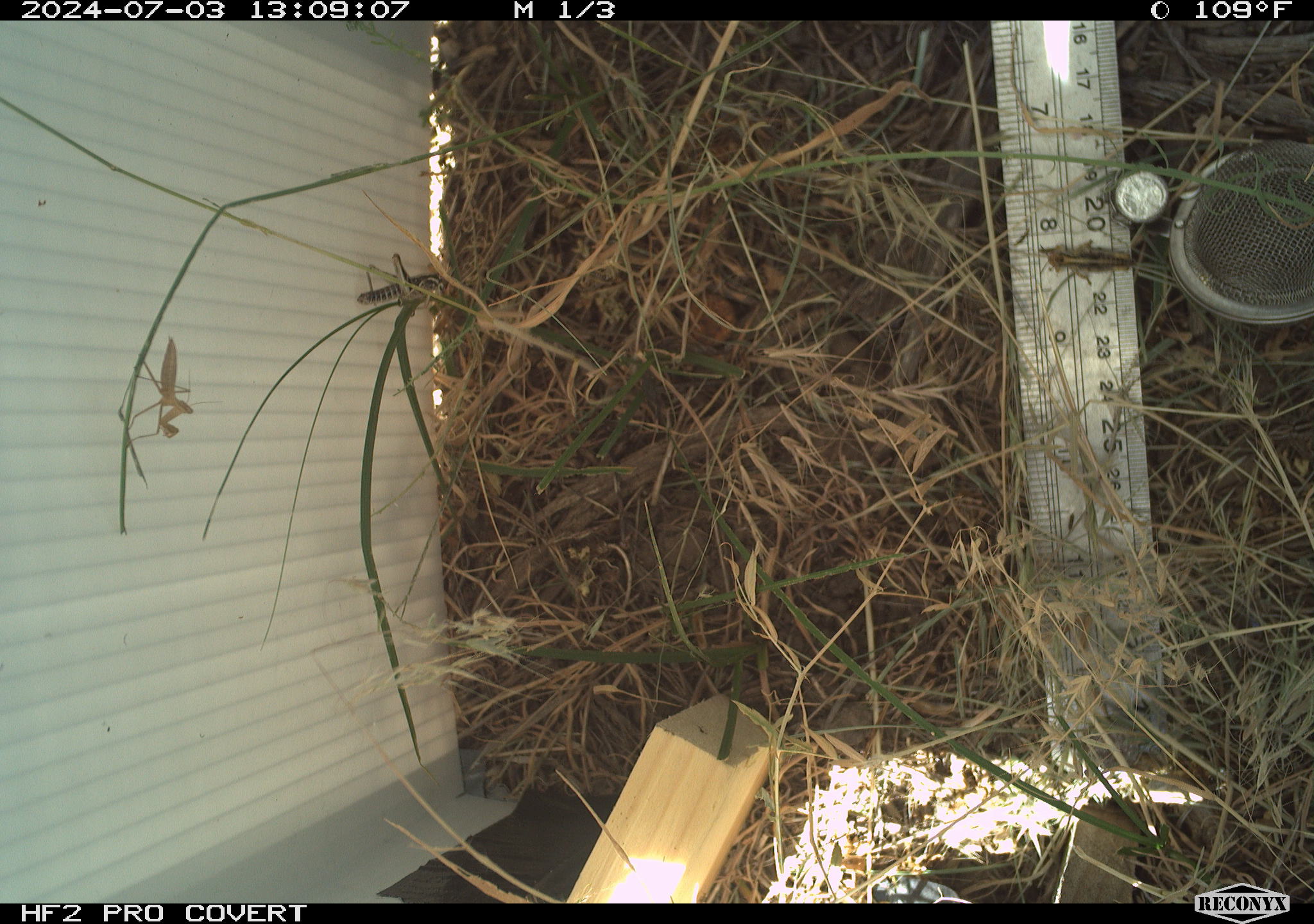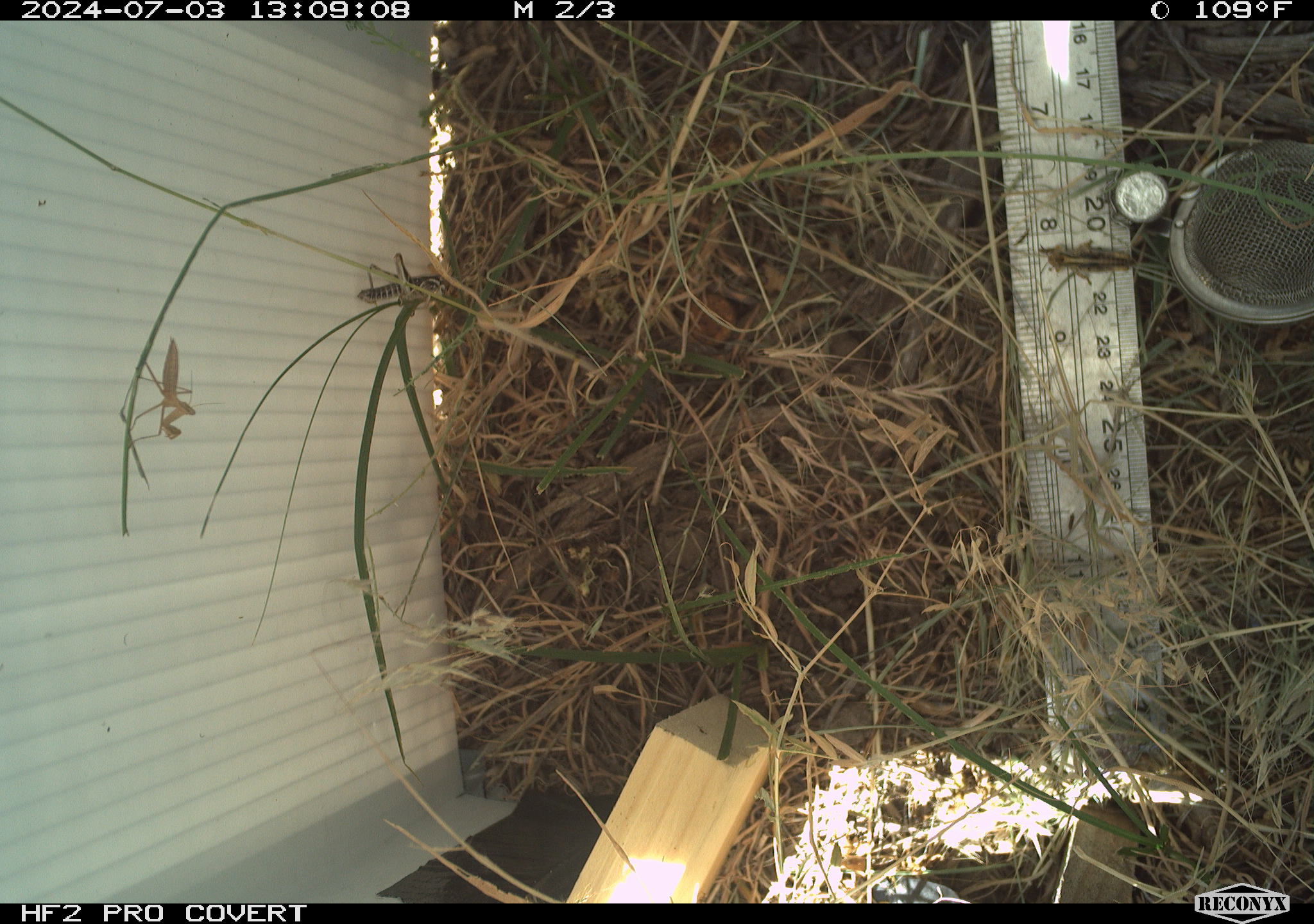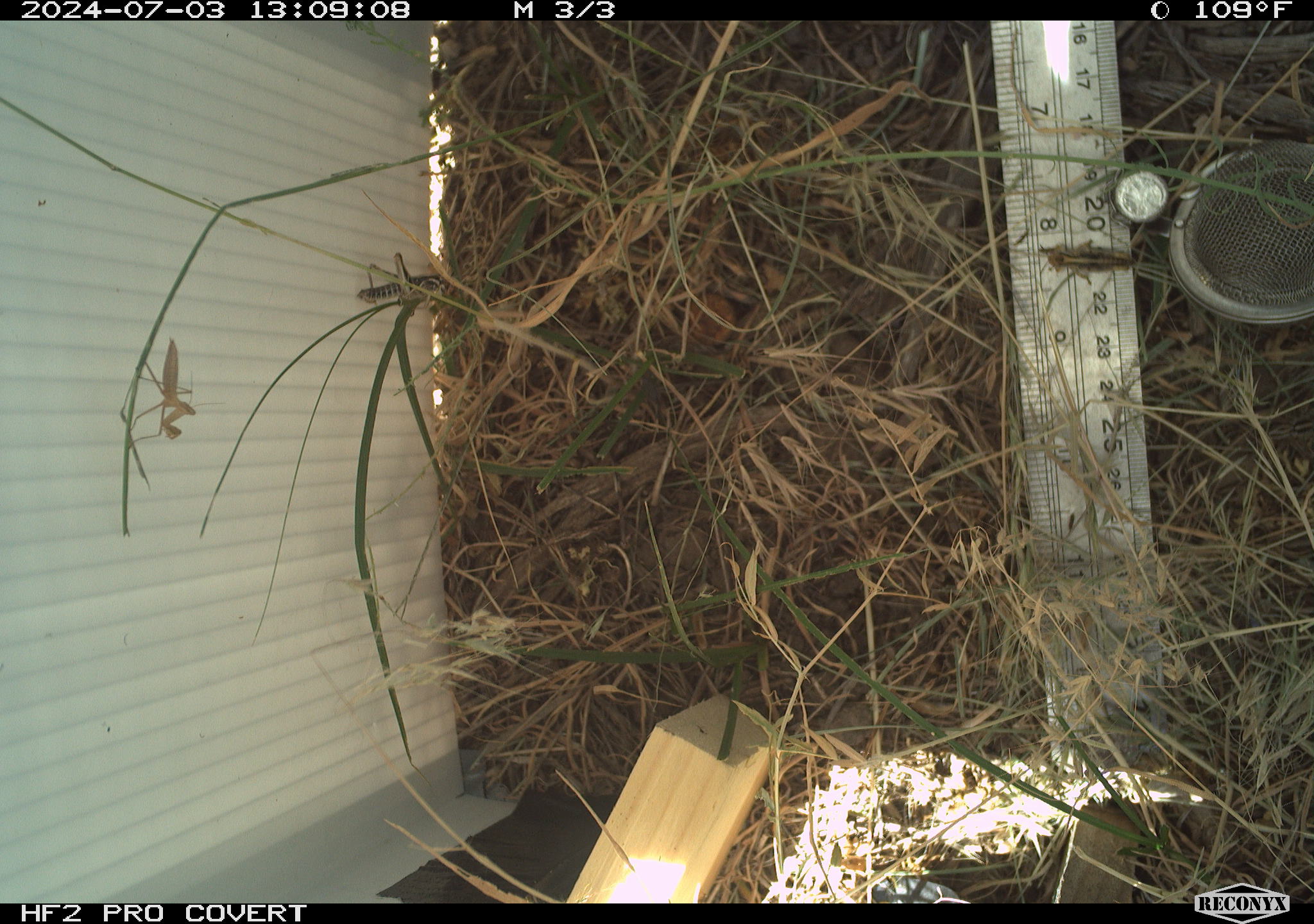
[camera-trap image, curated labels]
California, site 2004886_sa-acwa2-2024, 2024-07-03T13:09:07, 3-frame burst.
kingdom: Animalia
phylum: Arthropoda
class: Insecta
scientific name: Insecta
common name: insect